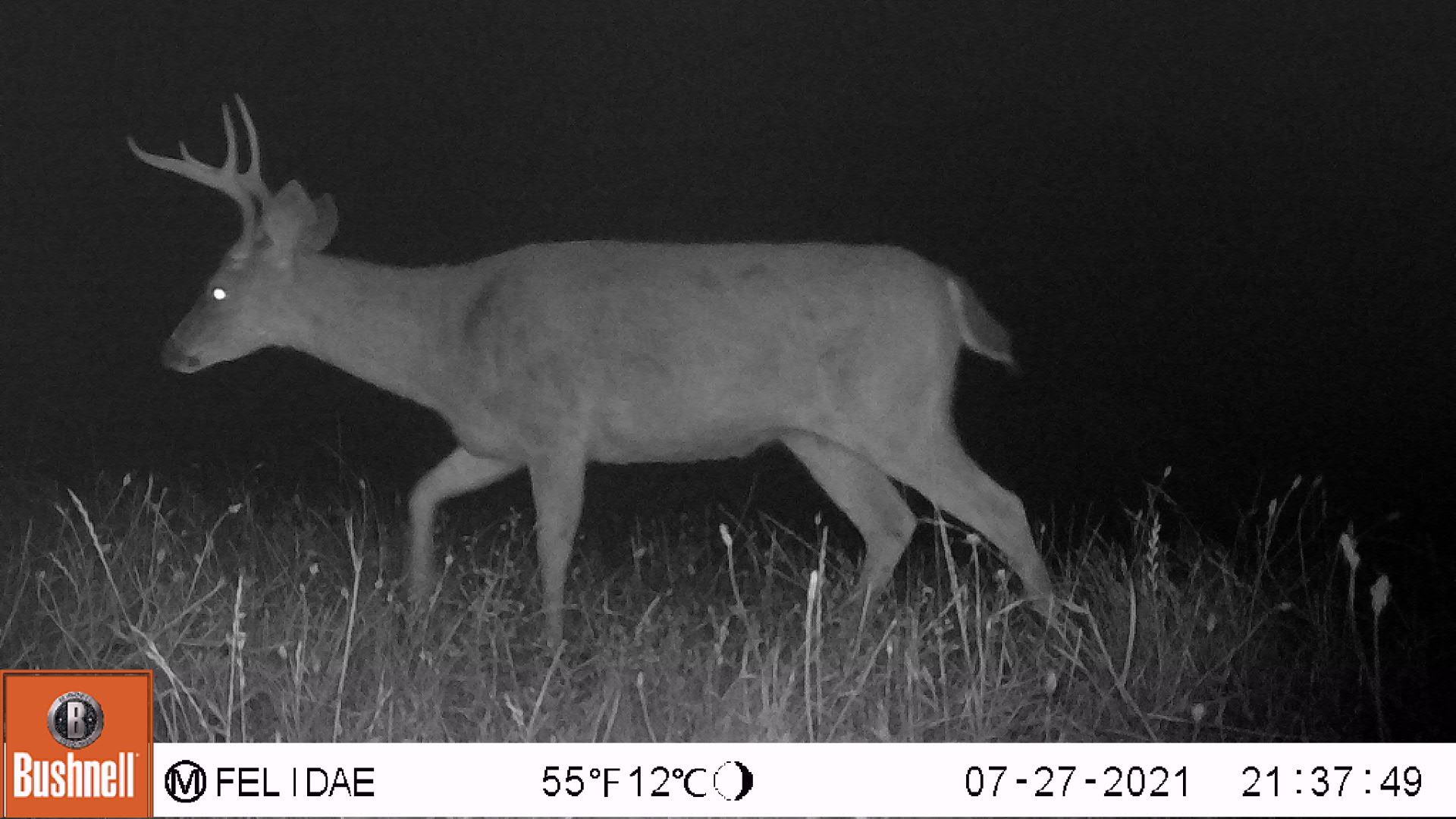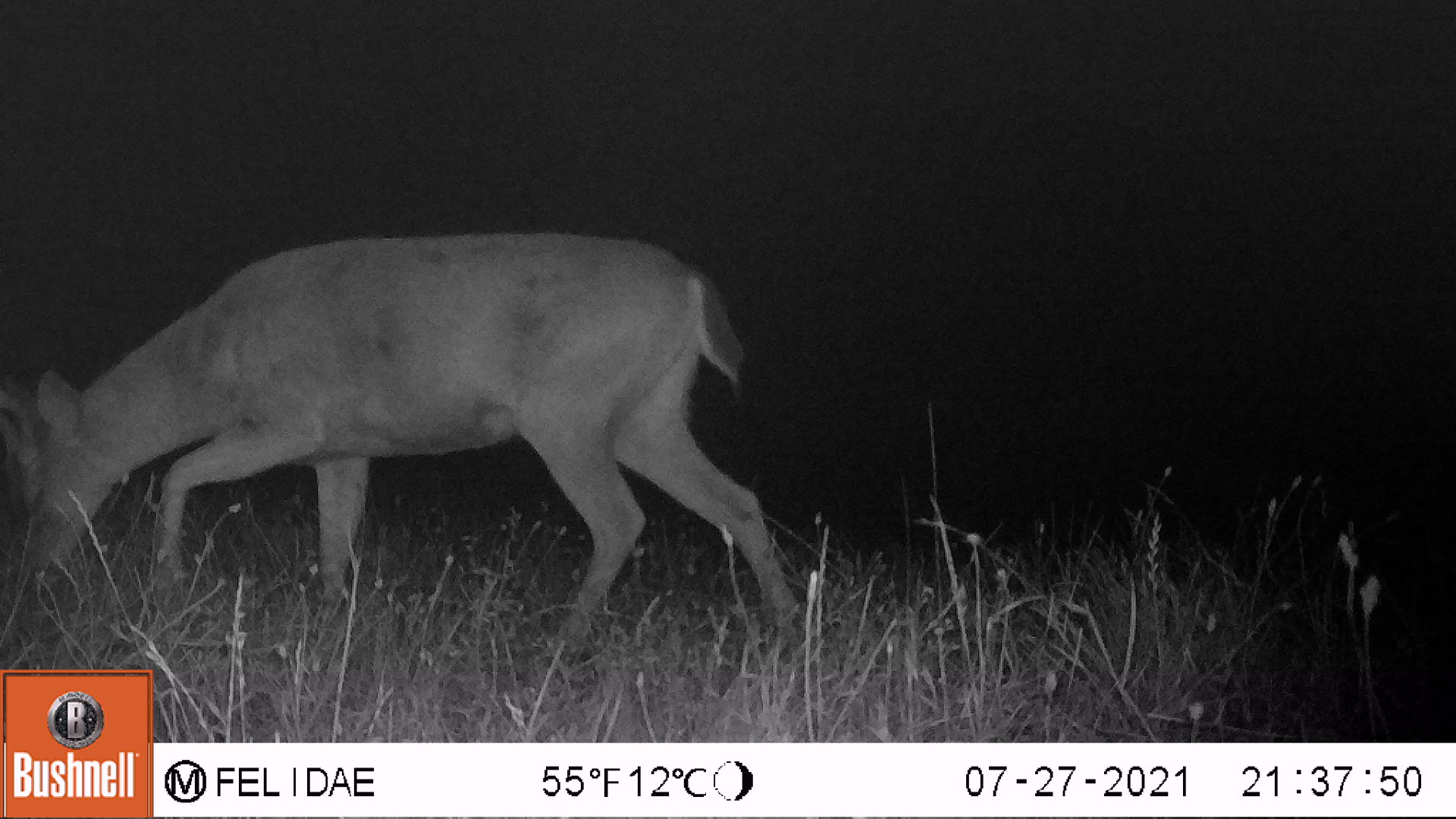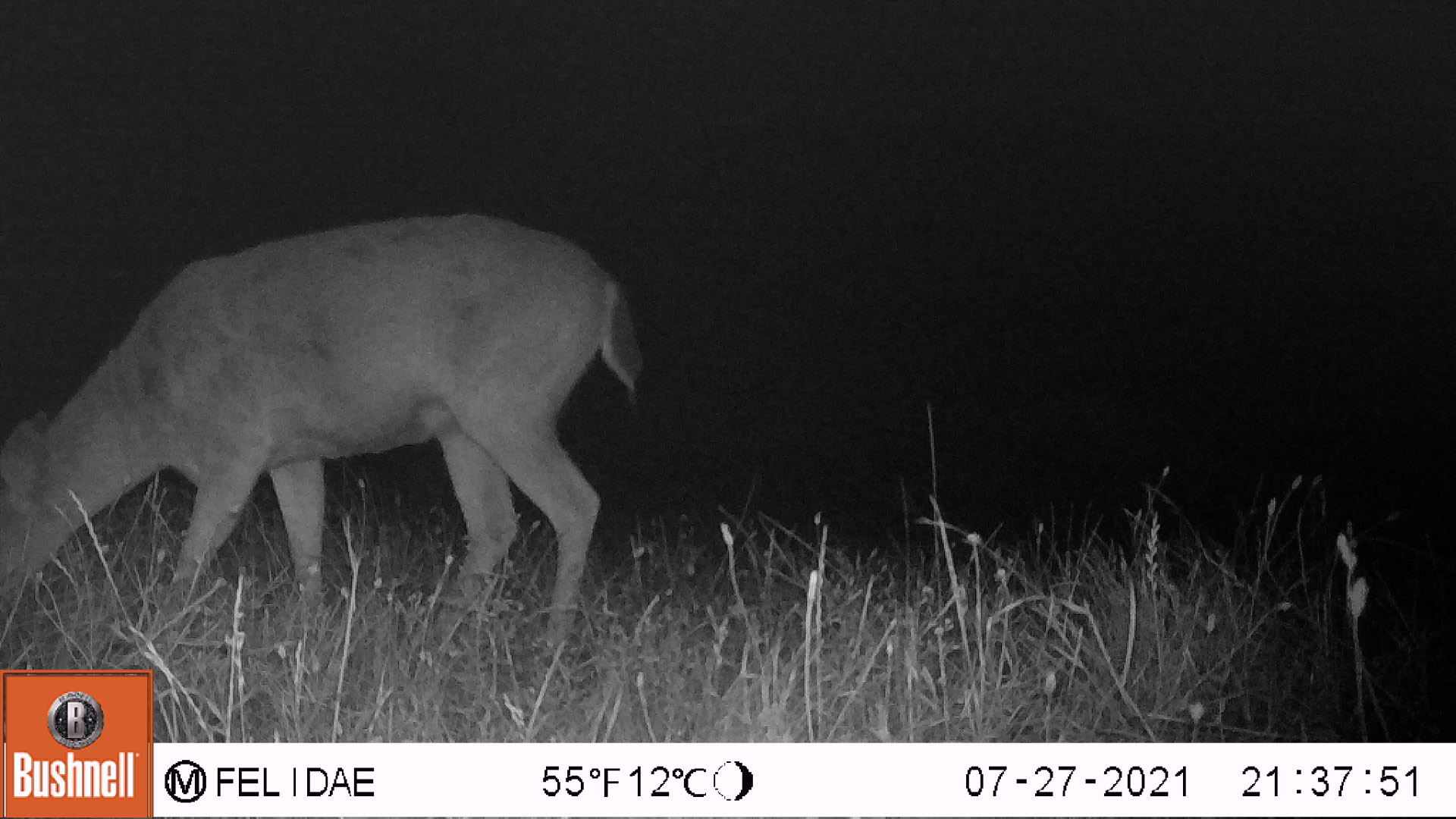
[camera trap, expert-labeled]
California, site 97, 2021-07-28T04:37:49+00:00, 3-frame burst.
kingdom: Animalia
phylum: Chordata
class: Mammalia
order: Artiodactyla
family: Cervidae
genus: Odocoileus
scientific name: Odocoileus hemionus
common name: mule deer